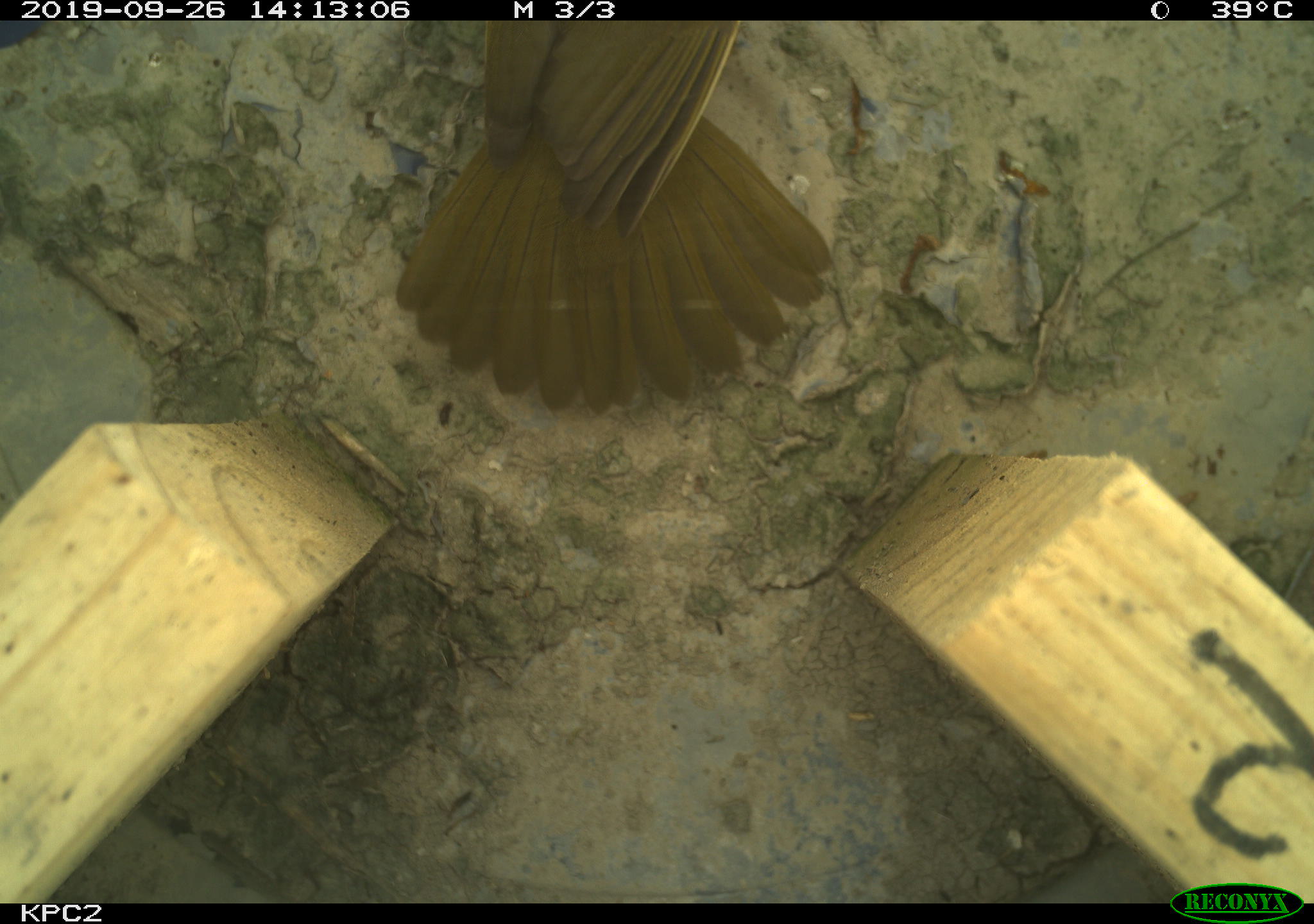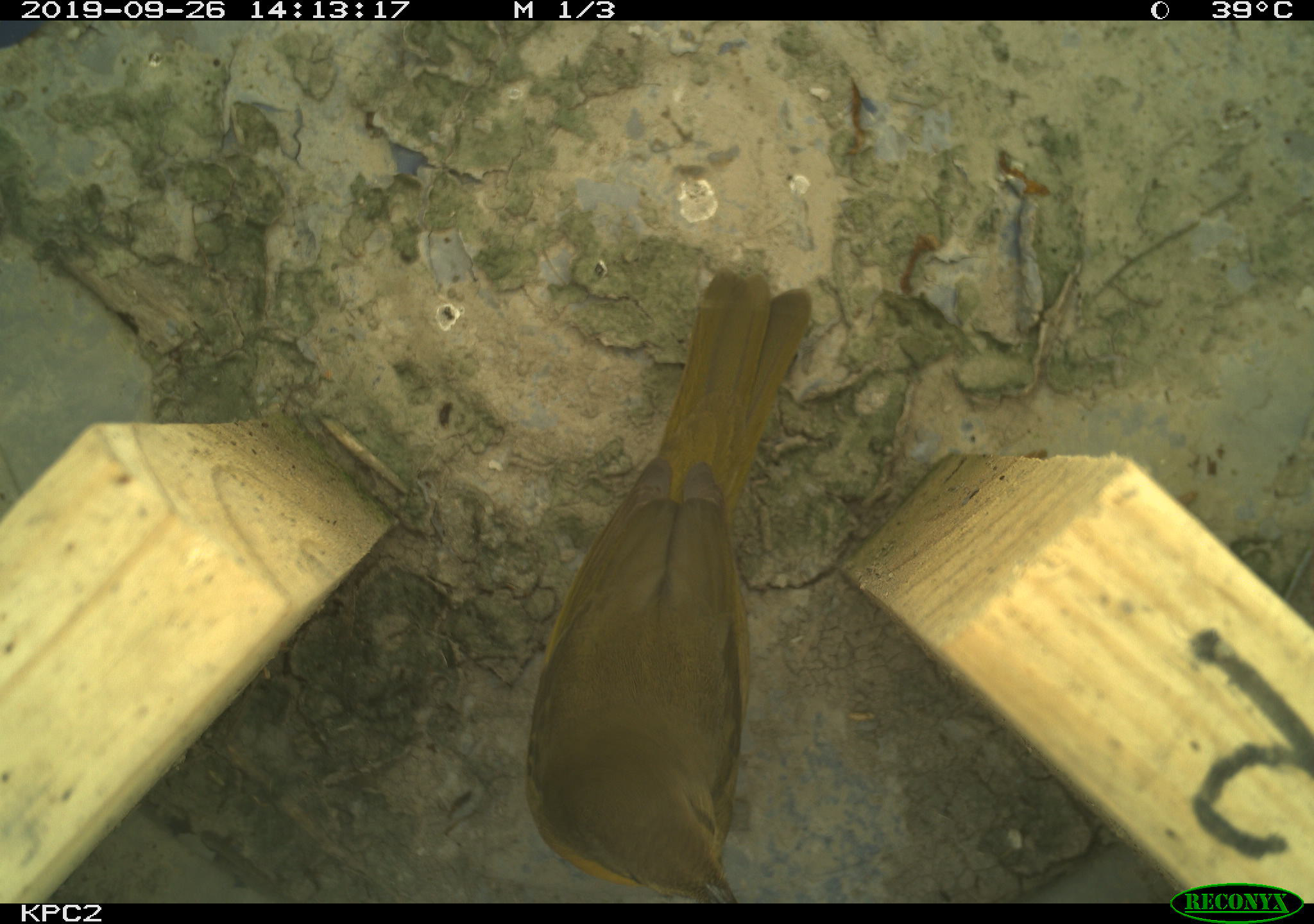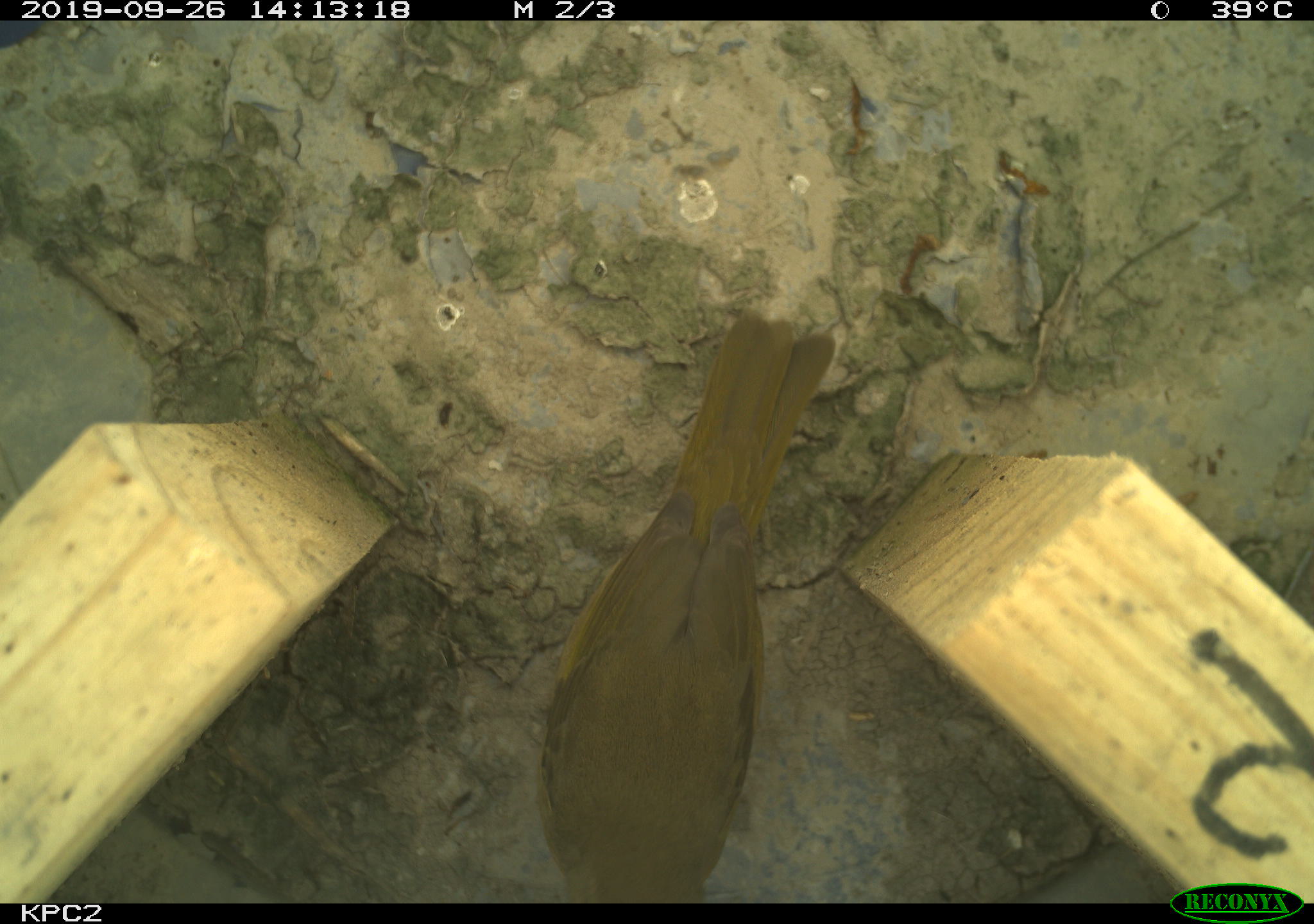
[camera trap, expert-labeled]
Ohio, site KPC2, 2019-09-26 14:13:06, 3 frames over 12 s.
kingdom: Animalia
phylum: Chordata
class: Aves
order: Passeriformes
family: Parulidae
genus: Geothlypis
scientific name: Geothlypis trichas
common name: common yellowthroat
Common yellowthroat (Geothlypis trichas).